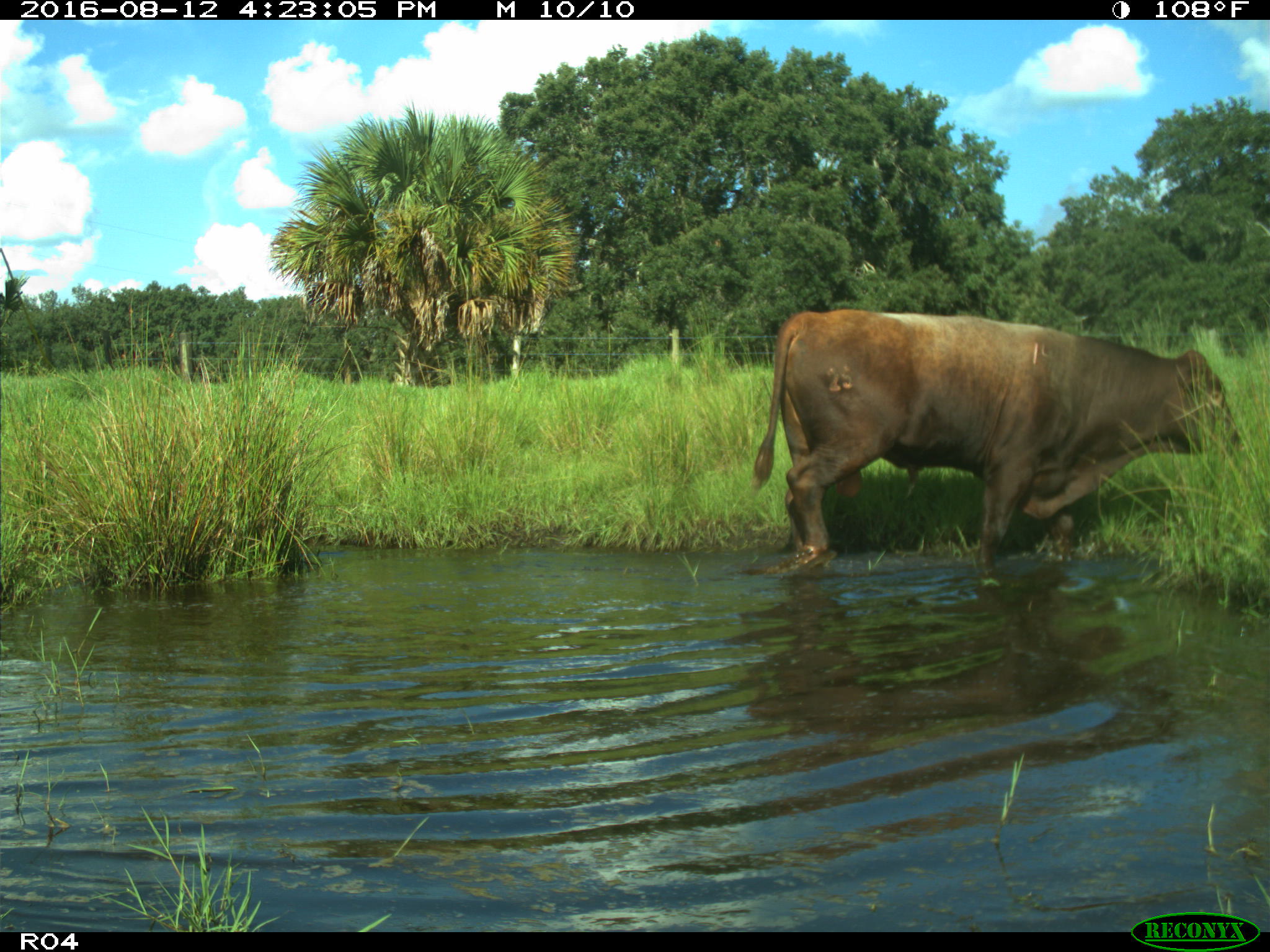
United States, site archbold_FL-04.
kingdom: Animalia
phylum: Chordata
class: Mammalia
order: Artiodactyla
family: Bovidae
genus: Bos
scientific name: Bos taurus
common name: domestic cow